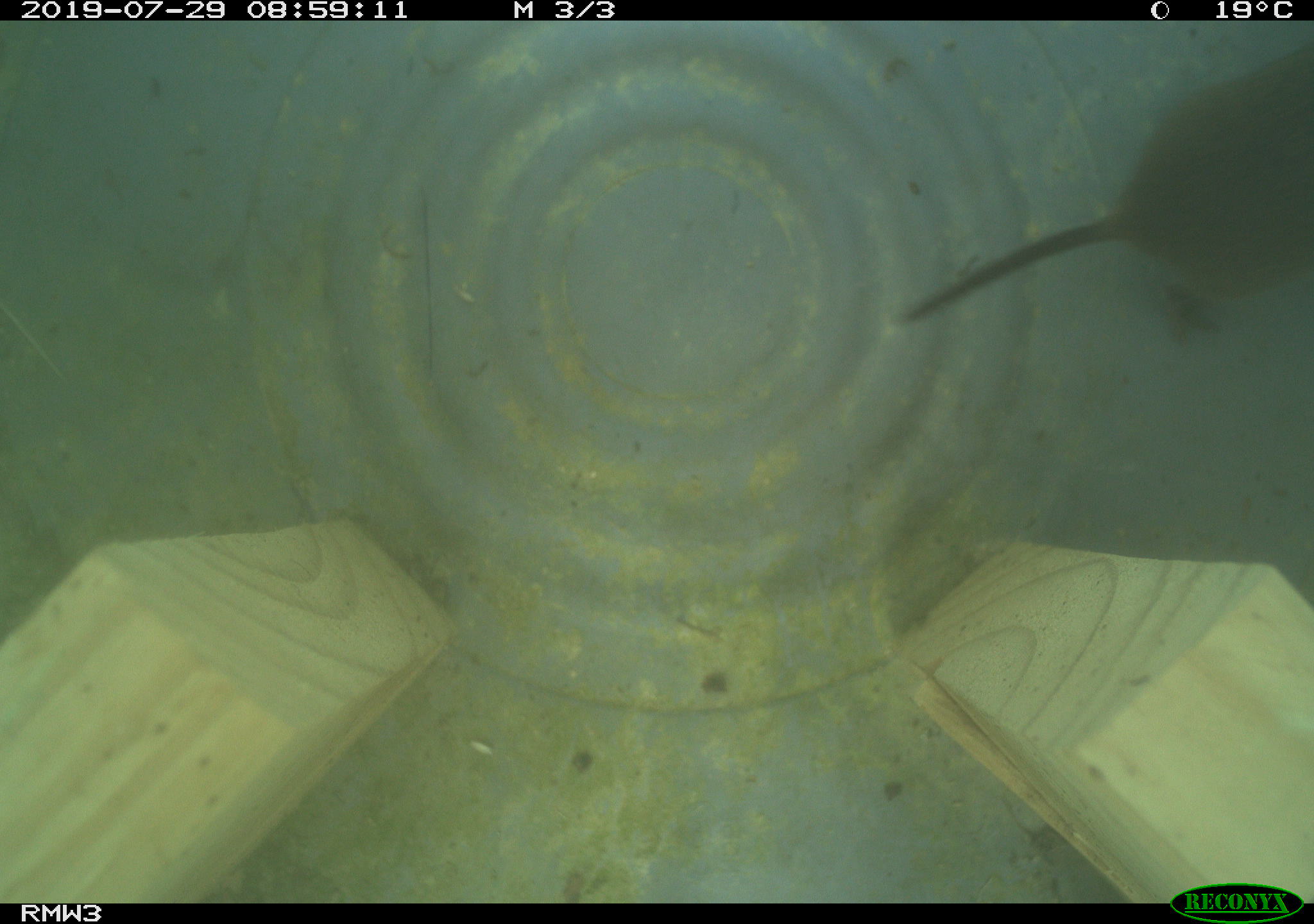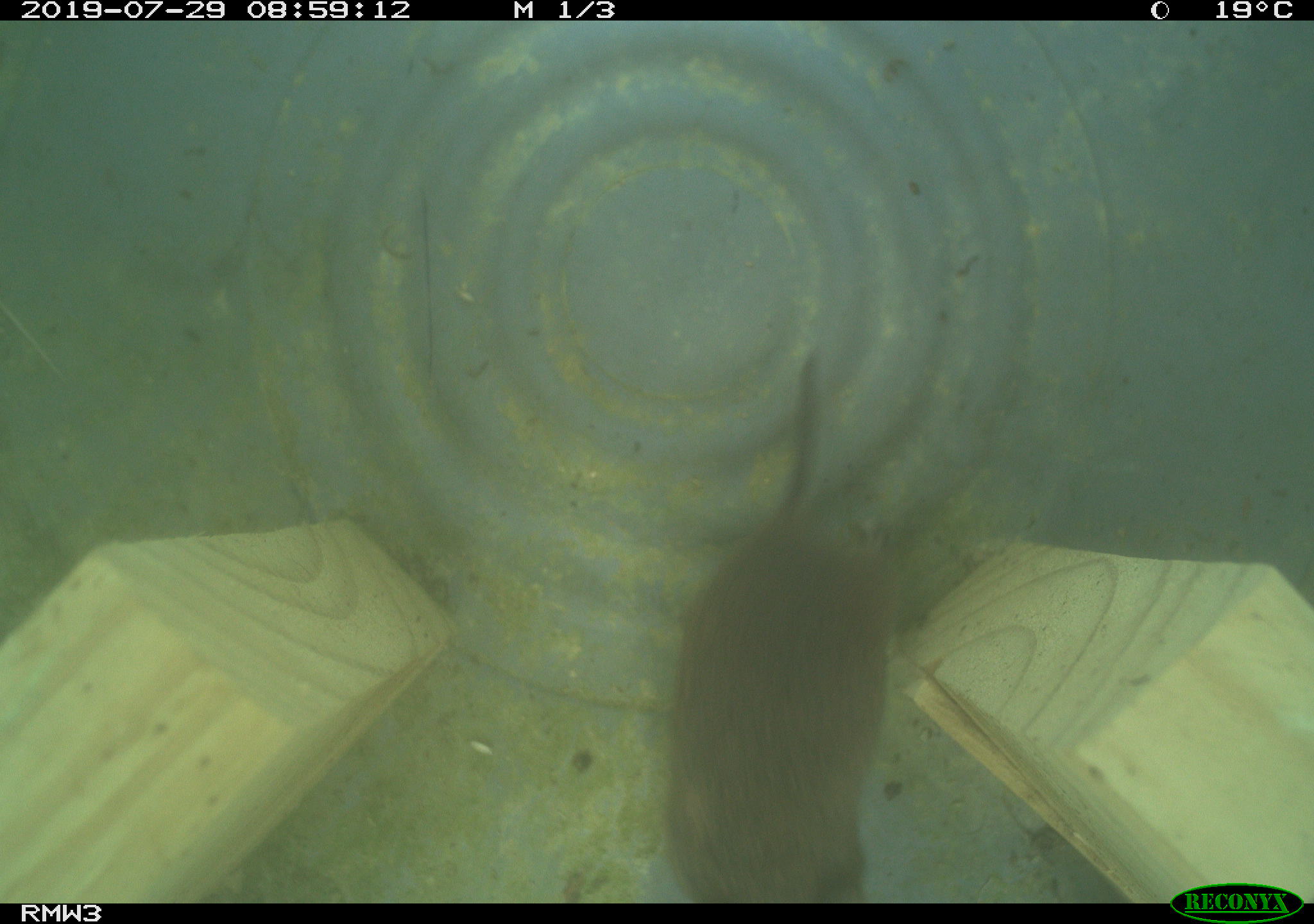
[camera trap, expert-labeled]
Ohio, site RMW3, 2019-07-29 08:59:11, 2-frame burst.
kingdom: Animalia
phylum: Chordata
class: Mammalia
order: Rodentia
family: Cricetidae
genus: Microtus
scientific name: Microtus pennsylvanicus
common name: meadow vole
Meadow vole (Microtus pennsylvanicus).